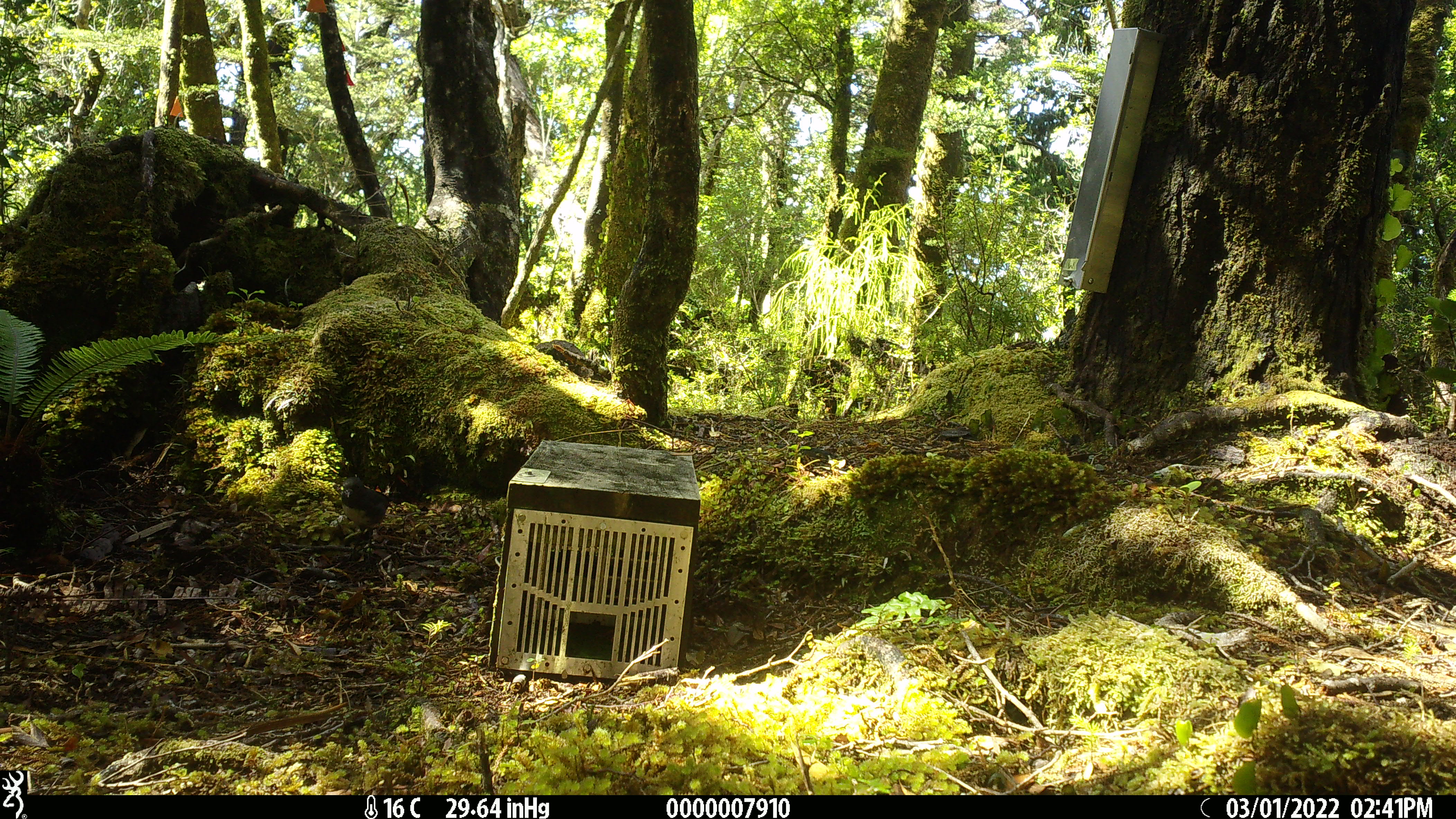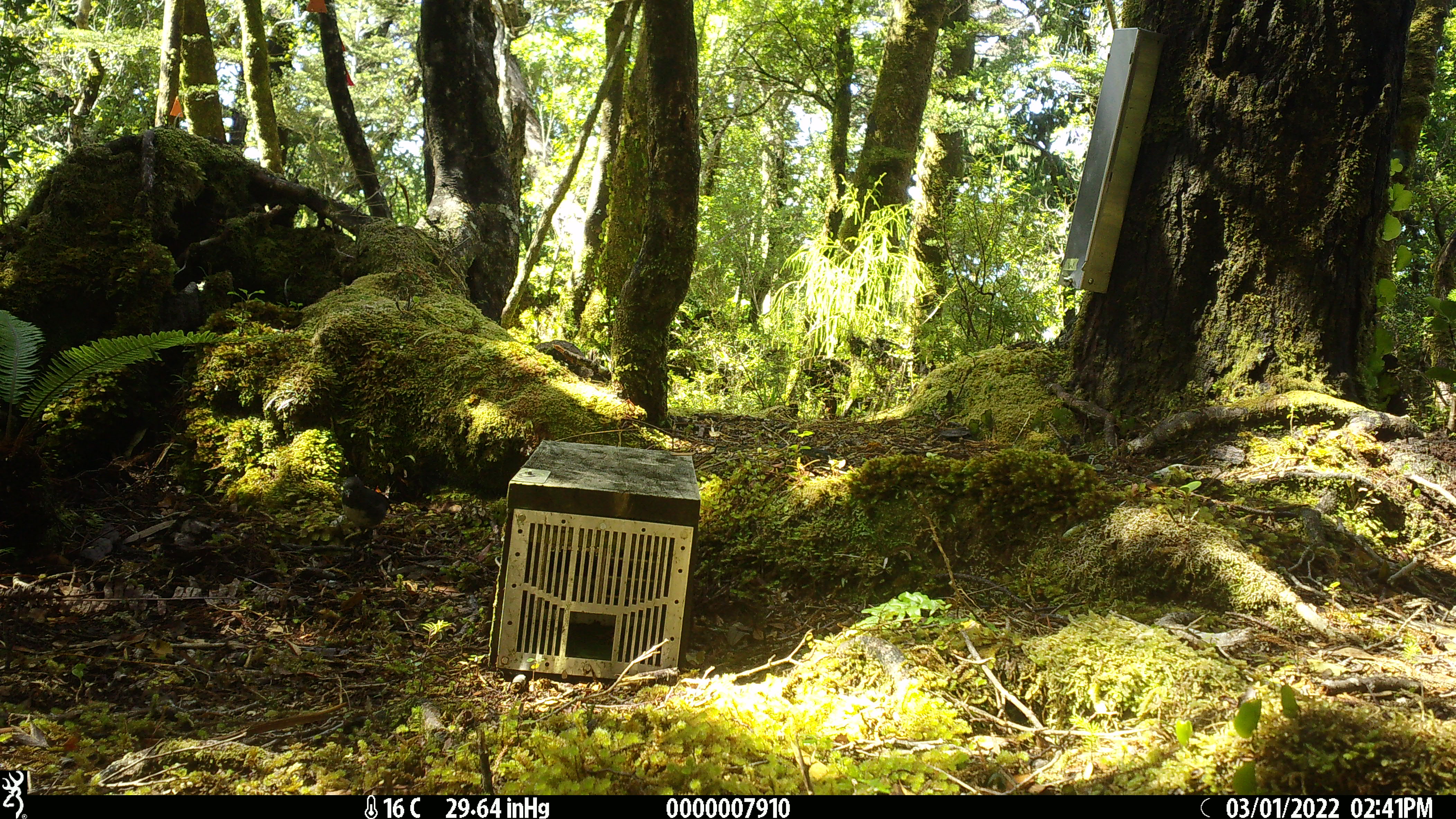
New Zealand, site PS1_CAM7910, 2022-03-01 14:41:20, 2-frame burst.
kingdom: Animalia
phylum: Chordata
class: Aves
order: Passeriformes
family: Petroicidae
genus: Petroica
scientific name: Petroica australis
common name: new zealand robin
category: robin